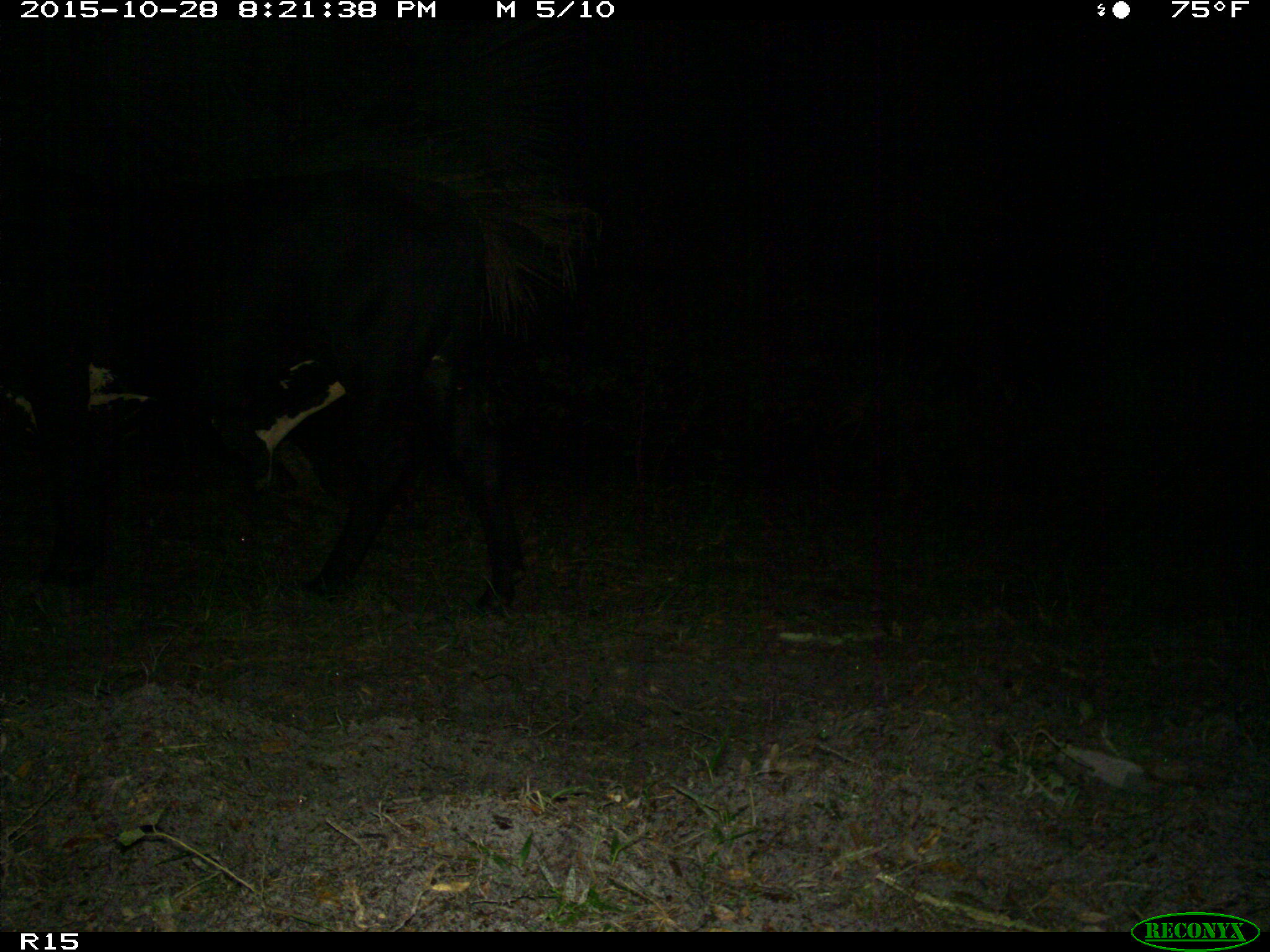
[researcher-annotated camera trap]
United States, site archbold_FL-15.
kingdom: Animalia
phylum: Chordata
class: Mammalia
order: Artiodactyla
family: Bovidae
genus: Bos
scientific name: Bos taurus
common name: domestic cow